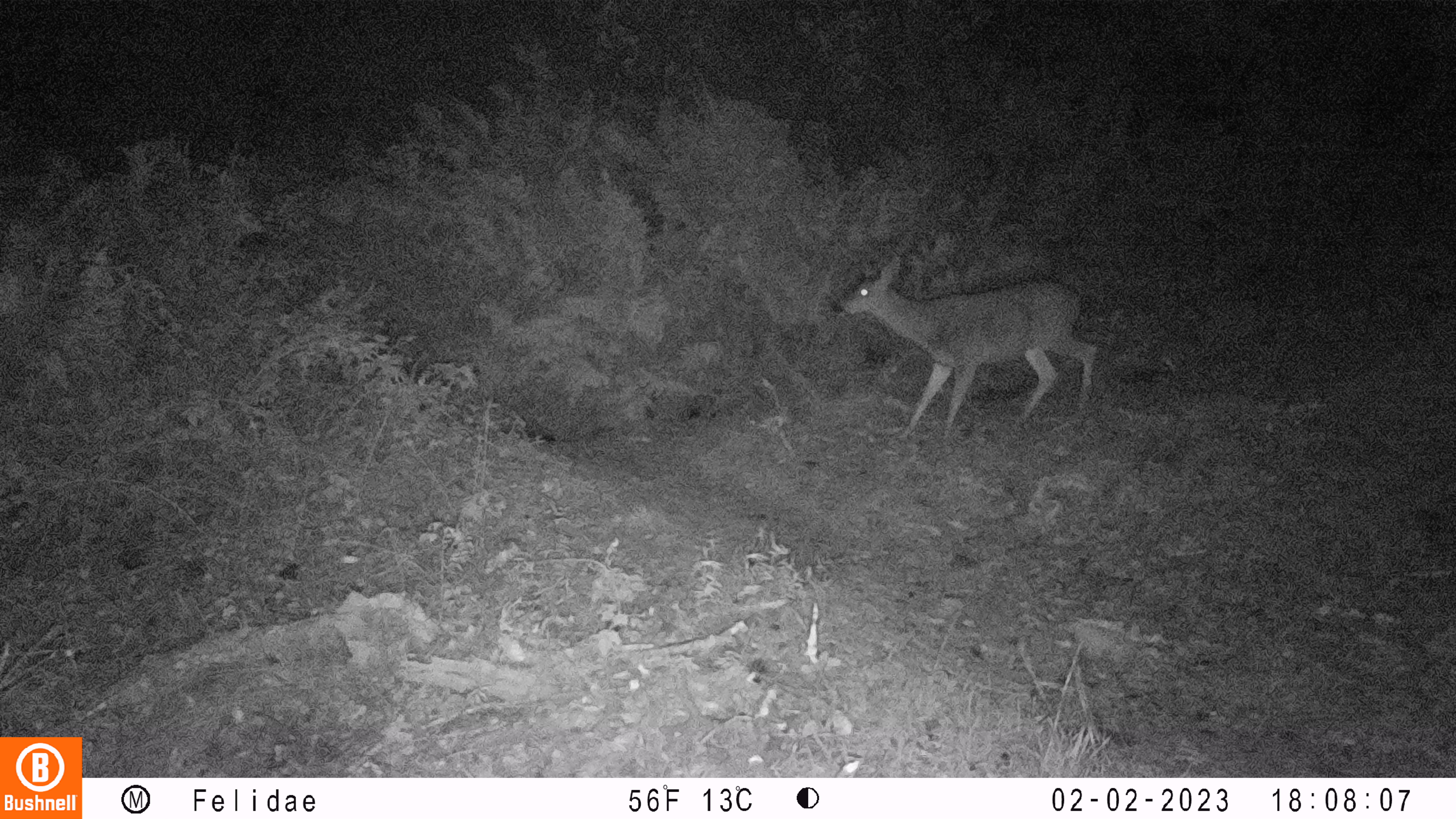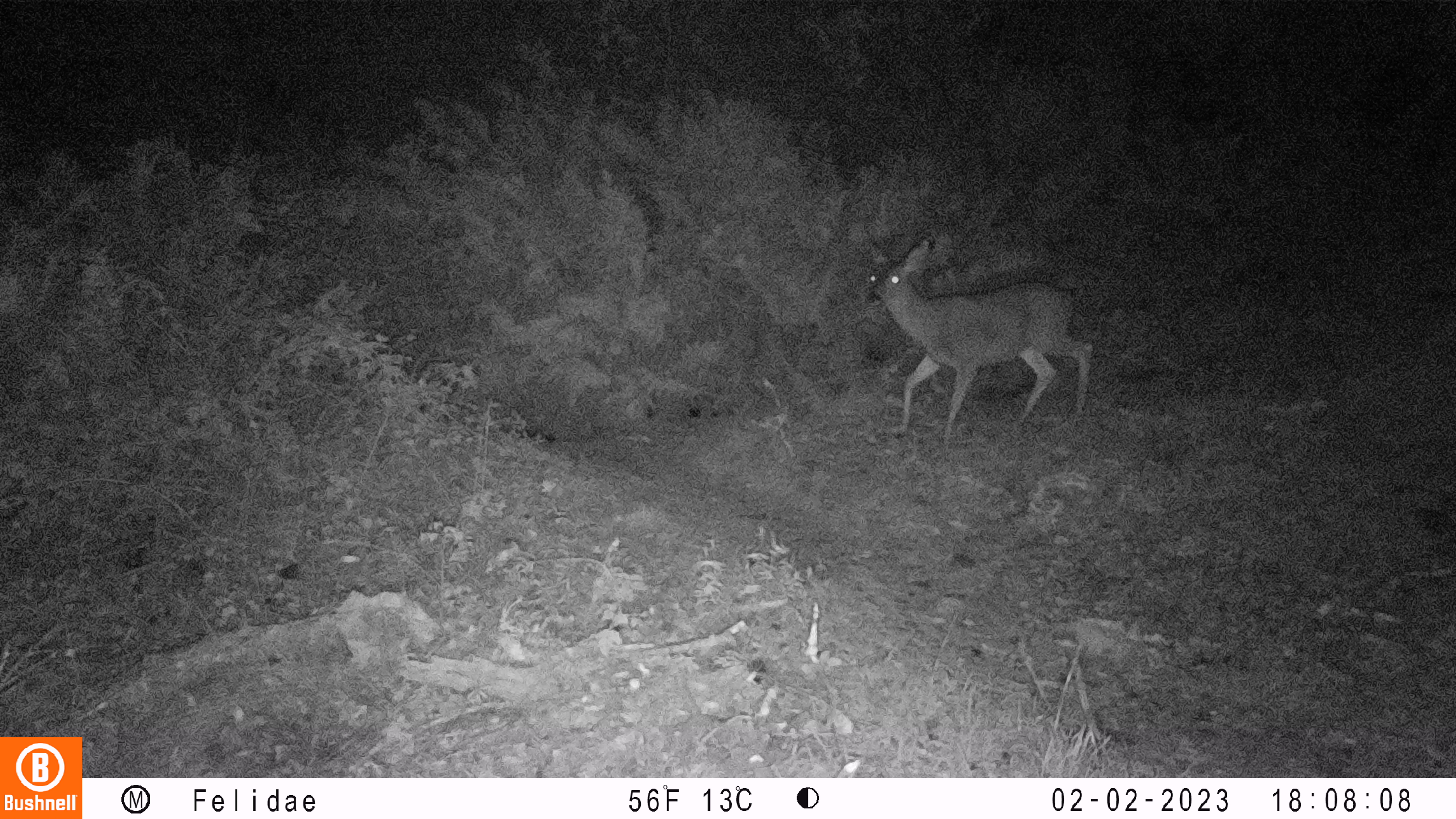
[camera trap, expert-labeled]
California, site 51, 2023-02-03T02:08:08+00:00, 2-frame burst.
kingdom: Animalia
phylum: Chordata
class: Mammalia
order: Artiodactyla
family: Cervidae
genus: Odocoileus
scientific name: Odocoileus hemionus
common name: mule deer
Mule deer (Odocoileus hemionus).